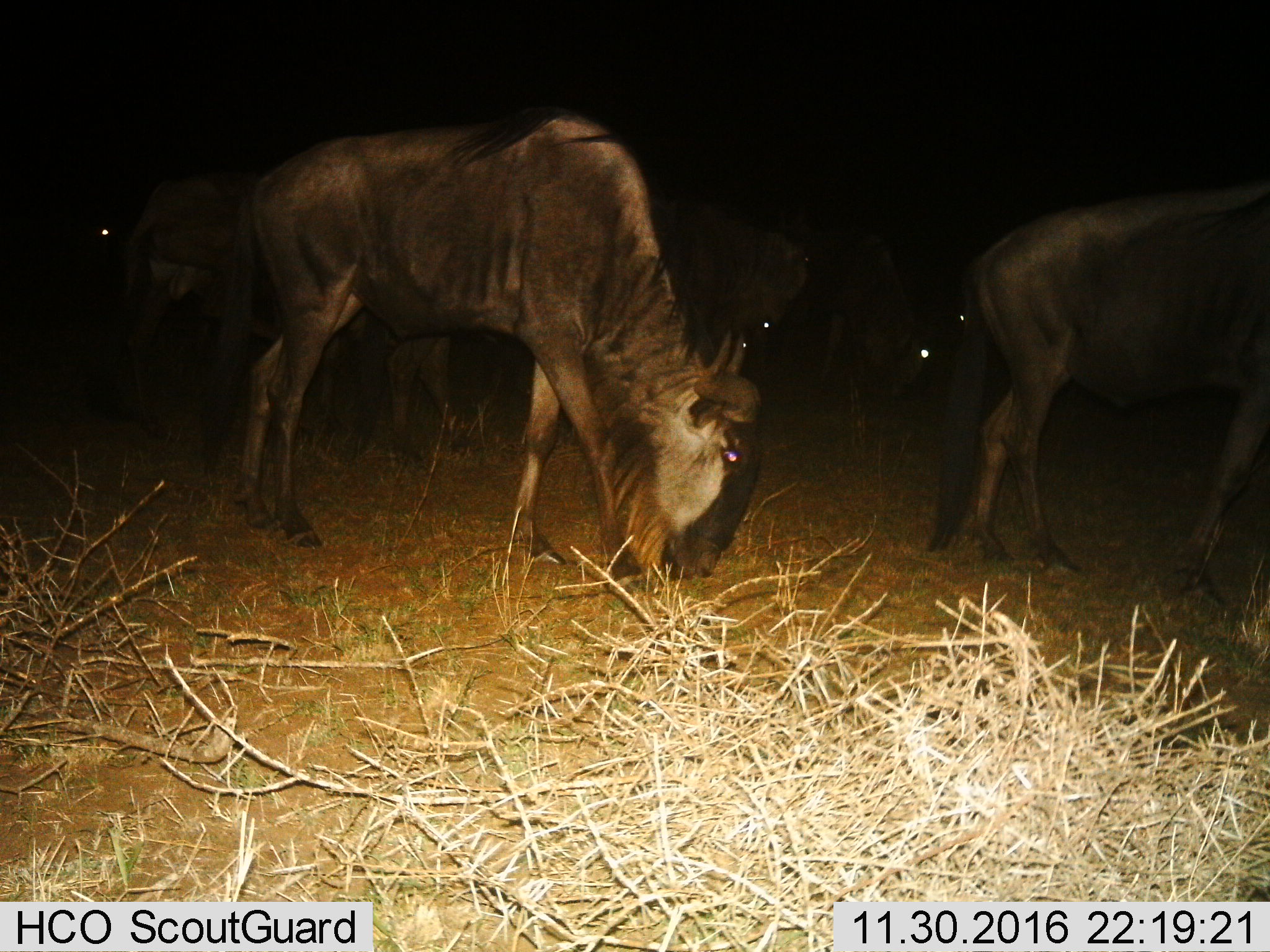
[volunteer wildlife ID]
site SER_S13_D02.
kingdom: Animalia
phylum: Chordata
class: Mammalia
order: Artiodactyla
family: Bovidae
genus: Connochaetes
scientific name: Connochaetes taurinus taurinus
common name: blue wildebeest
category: wildebeestblue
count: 5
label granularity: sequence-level